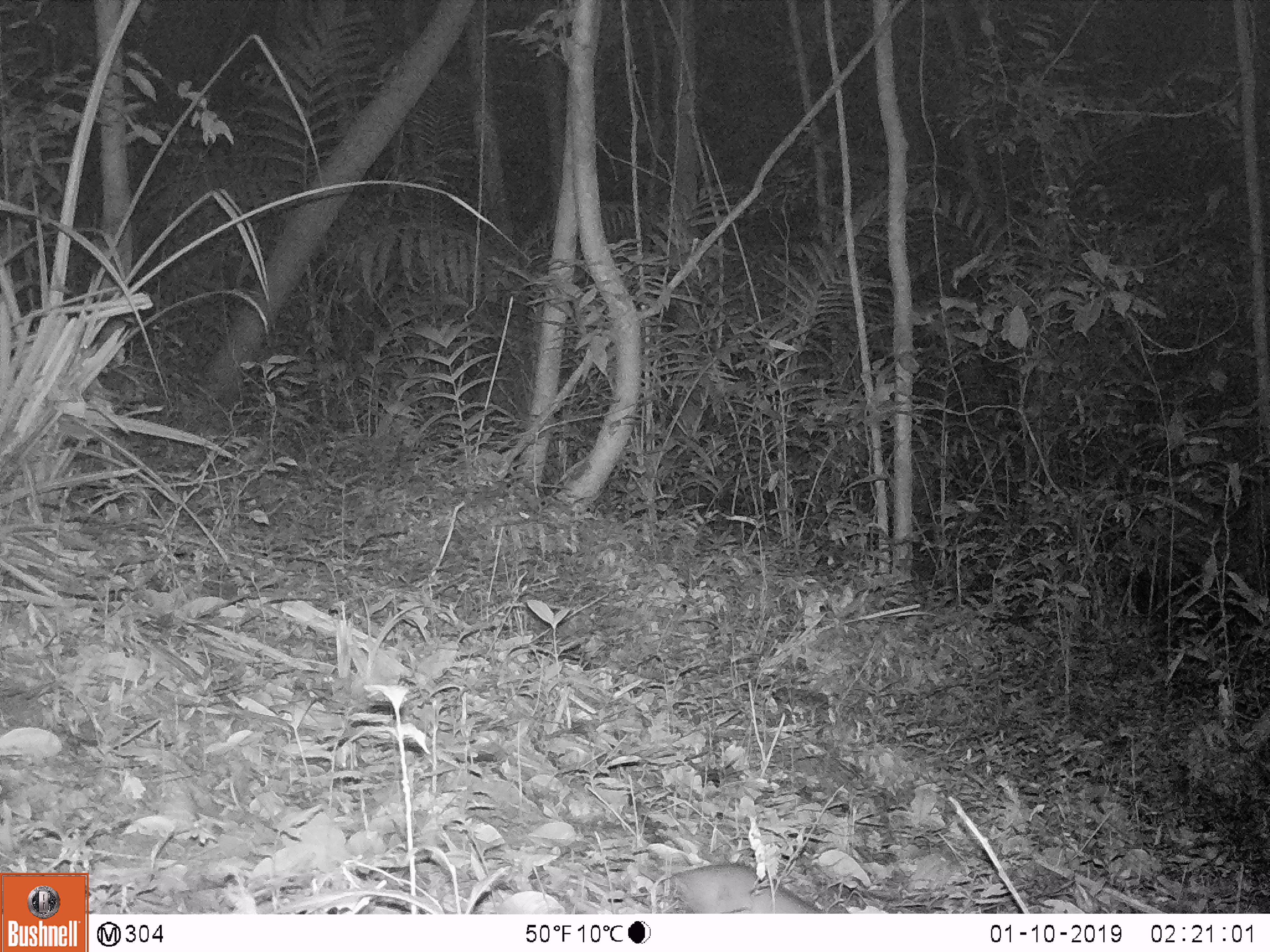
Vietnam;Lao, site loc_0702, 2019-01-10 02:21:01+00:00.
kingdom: Animalia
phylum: Chordata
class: Mammalia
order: Rodentia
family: Muridae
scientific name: Muridae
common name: old-world mice and rats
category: unidentified murid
Unidentified murid (old-world mice and rats) (Muridae). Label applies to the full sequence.